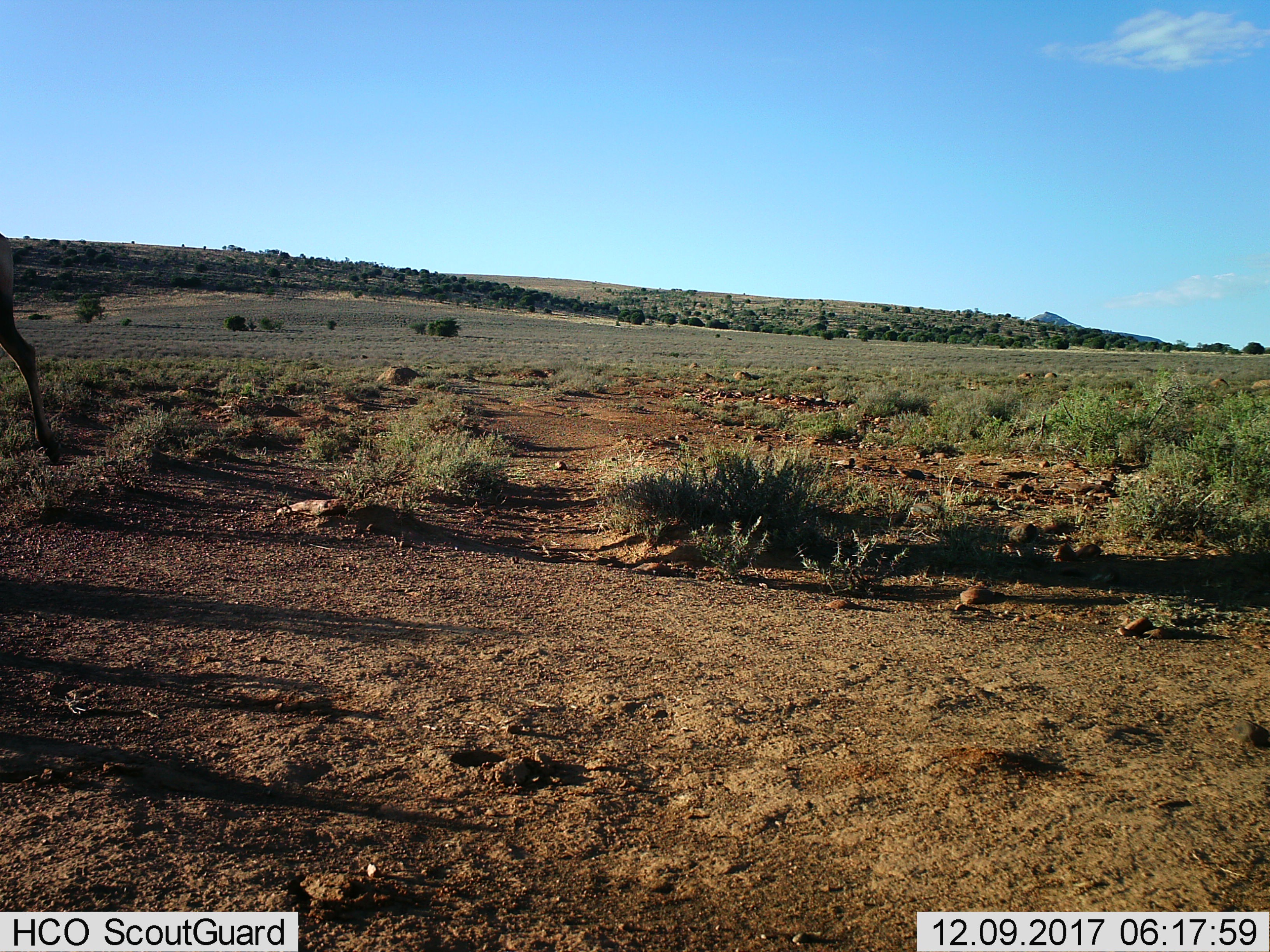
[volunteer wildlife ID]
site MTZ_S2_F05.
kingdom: Animalia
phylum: Chordata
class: Mammalia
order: Artiodactyla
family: Bovidae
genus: Alcelaphus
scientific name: Alcelaphus buselaphus caama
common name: red hartebeest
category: hartebeestred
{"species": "hartebeestred (red hartebeest) (Alcelaphus buselaphus caama)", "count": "1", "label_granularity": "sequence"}